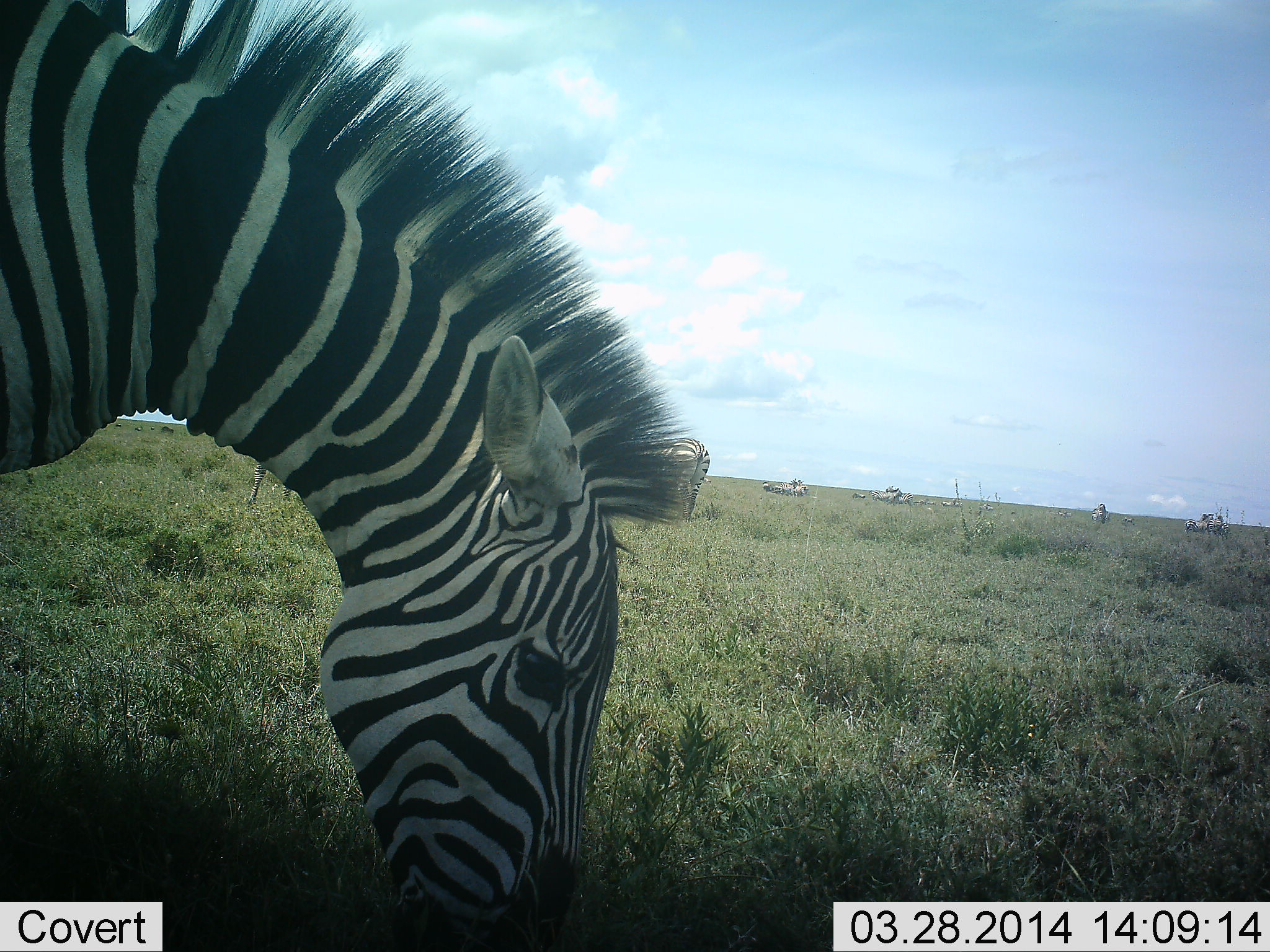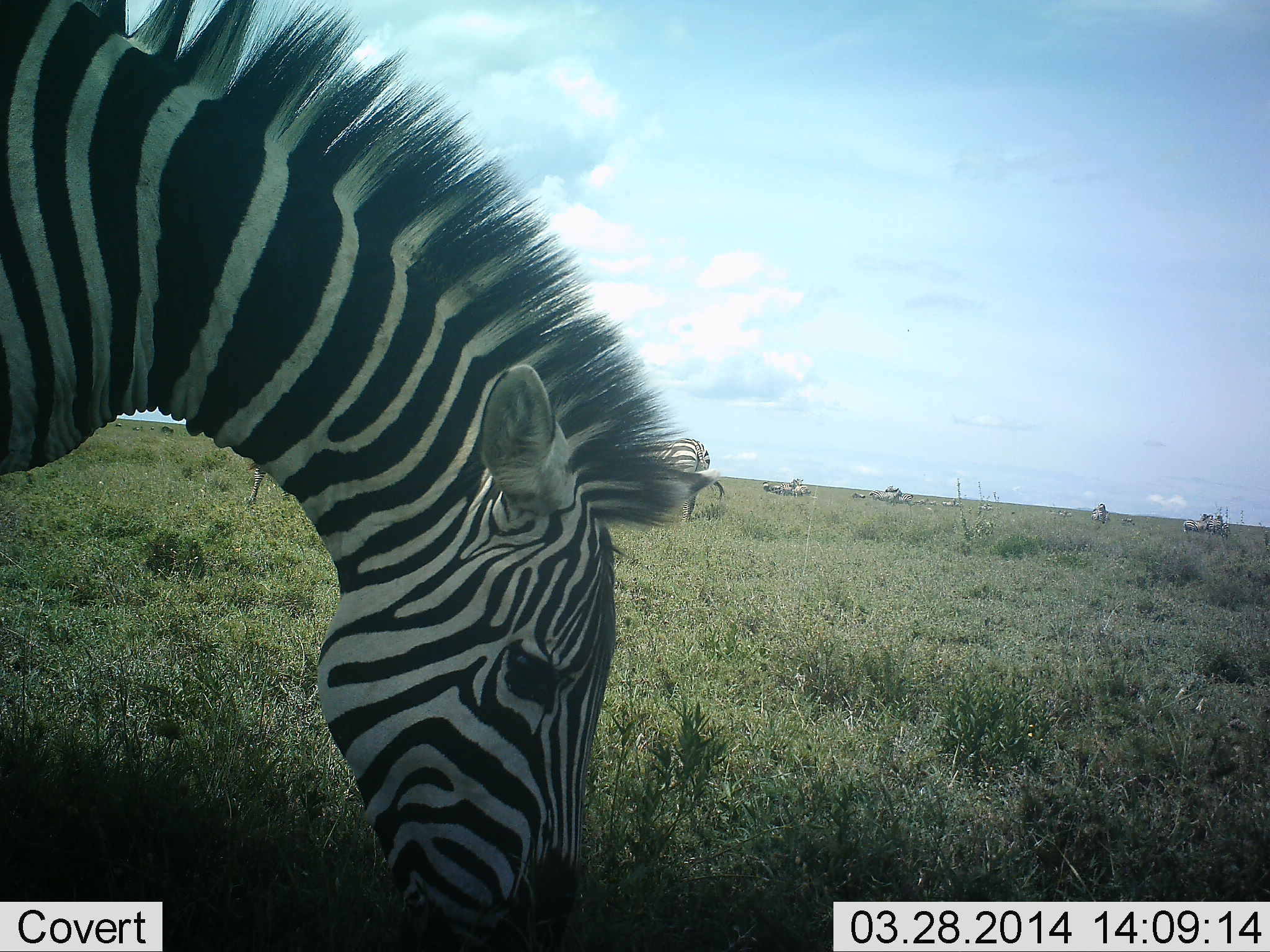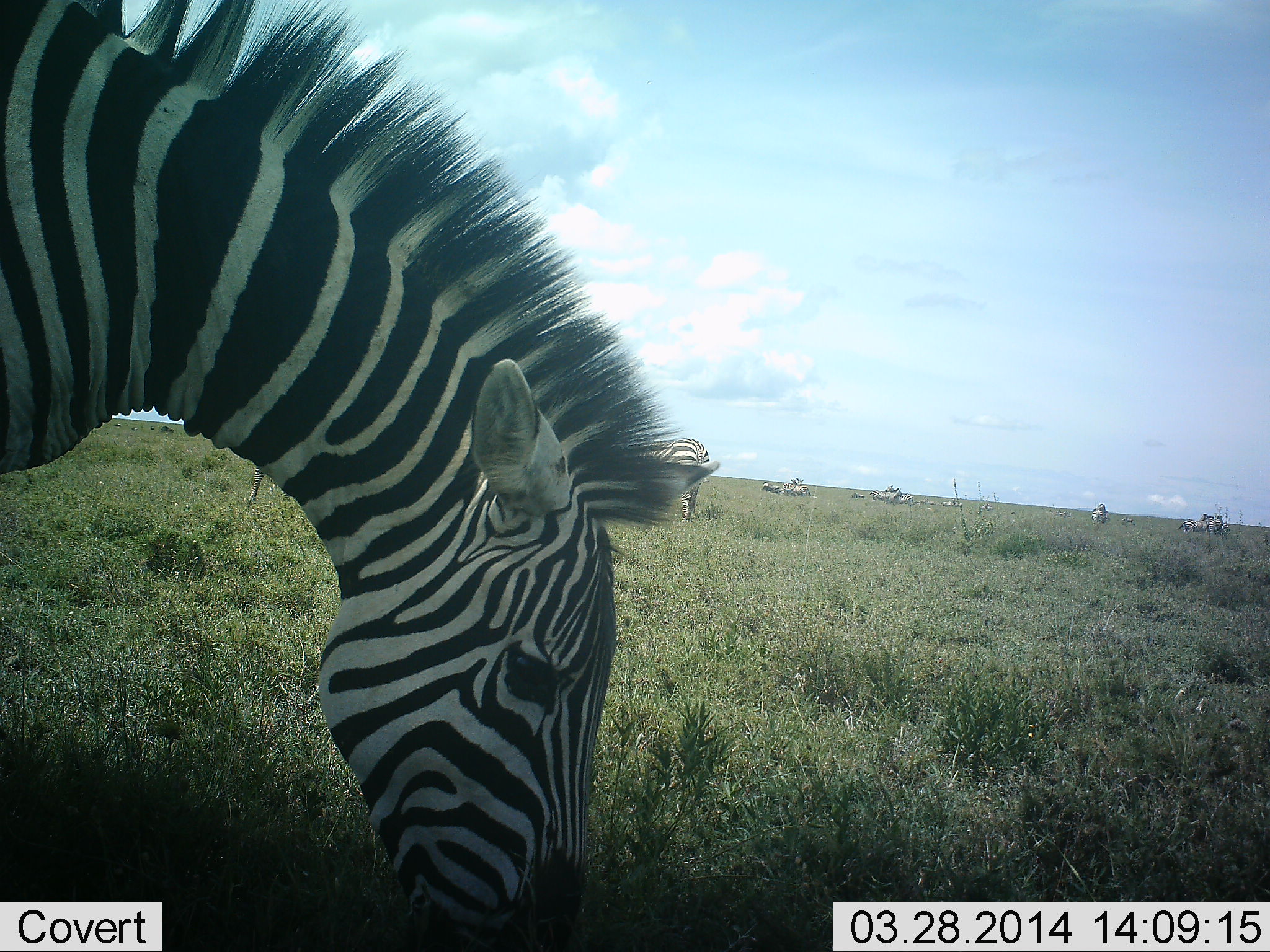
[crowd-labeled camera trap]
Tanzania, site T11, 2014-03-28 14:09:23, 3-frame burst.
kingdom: Animalia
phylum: Chordata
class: Mammalia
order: Perissodactyla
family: Equidae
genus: Equus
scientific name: Equus quagga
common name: plains zebra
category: zebra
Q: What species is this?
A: Zebra (plains zebra) (Equus quagga).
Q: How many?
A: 11-50.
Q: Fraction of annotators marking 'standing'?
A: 40%.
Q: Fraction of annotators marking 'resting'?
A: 10%.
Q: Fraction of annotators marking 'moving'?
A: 10%.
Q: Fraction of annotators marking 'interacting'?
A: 0%.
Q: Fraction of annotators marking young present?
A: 0%.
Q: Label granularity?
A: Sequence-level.